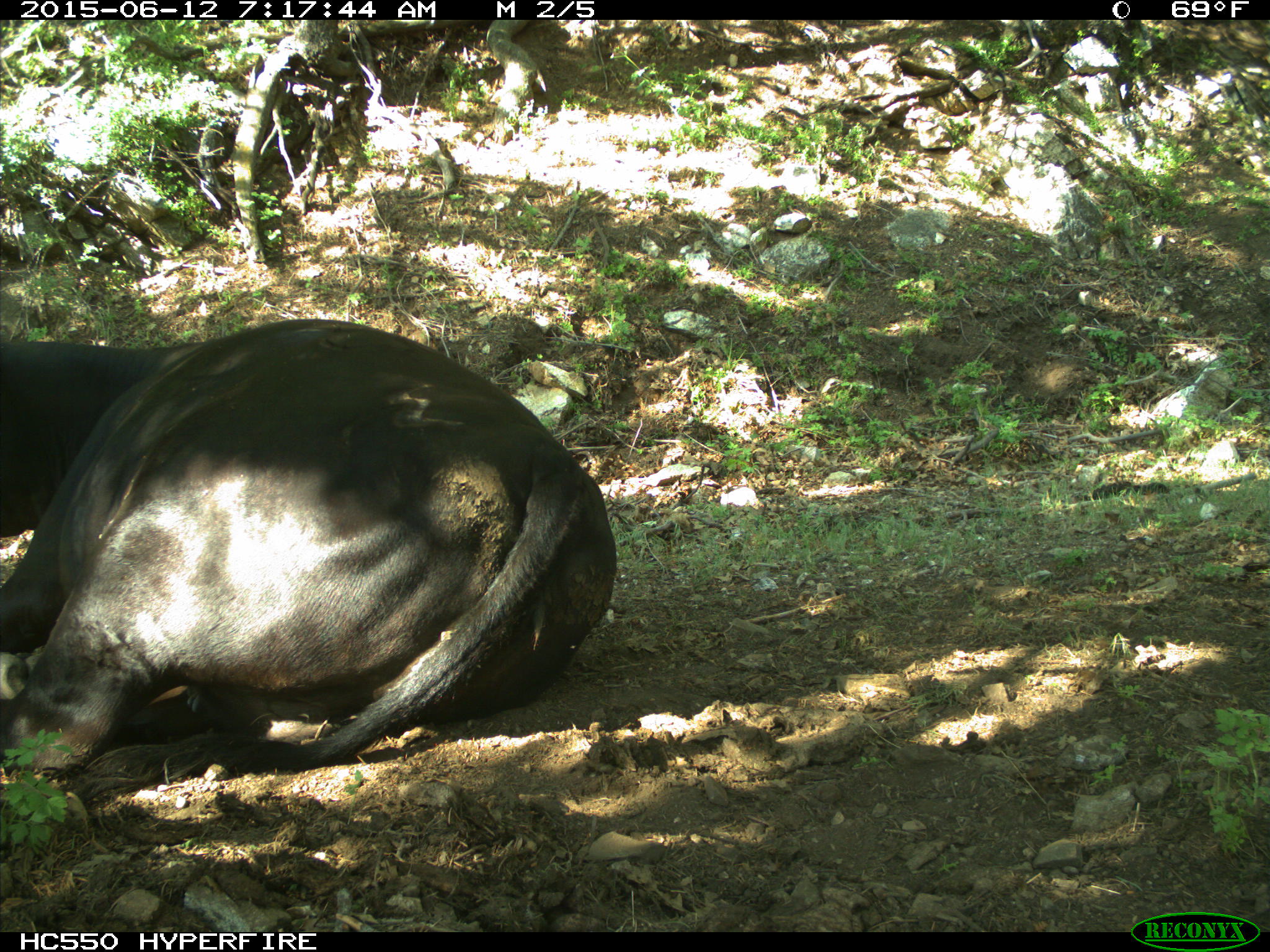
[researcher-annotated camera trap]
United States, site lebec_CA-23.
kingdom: Animalia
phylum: Chordata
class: Mammalia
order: Artiodactyla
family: Bovidae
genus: Bos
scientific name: Bos taurus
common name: domestic cow